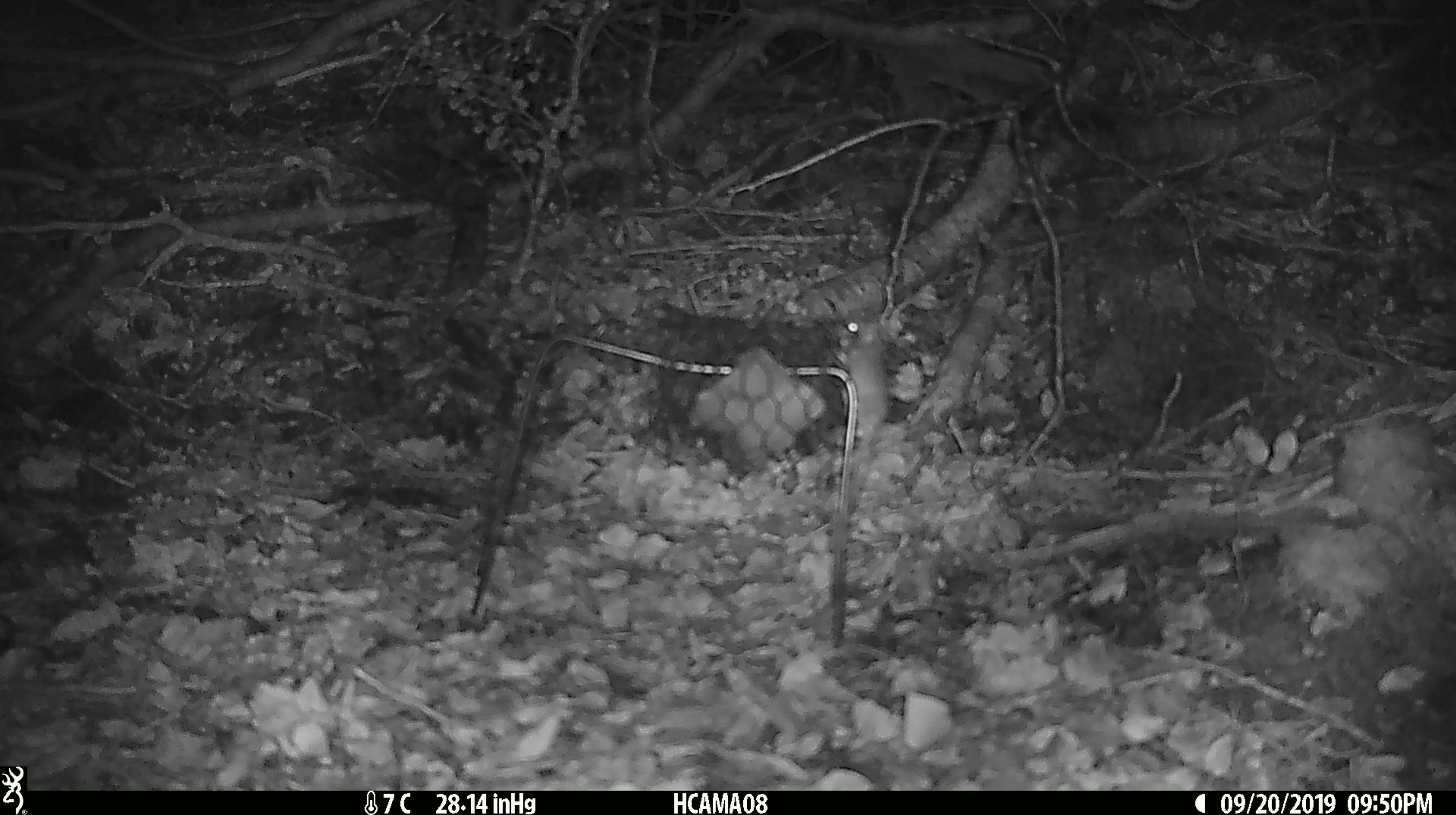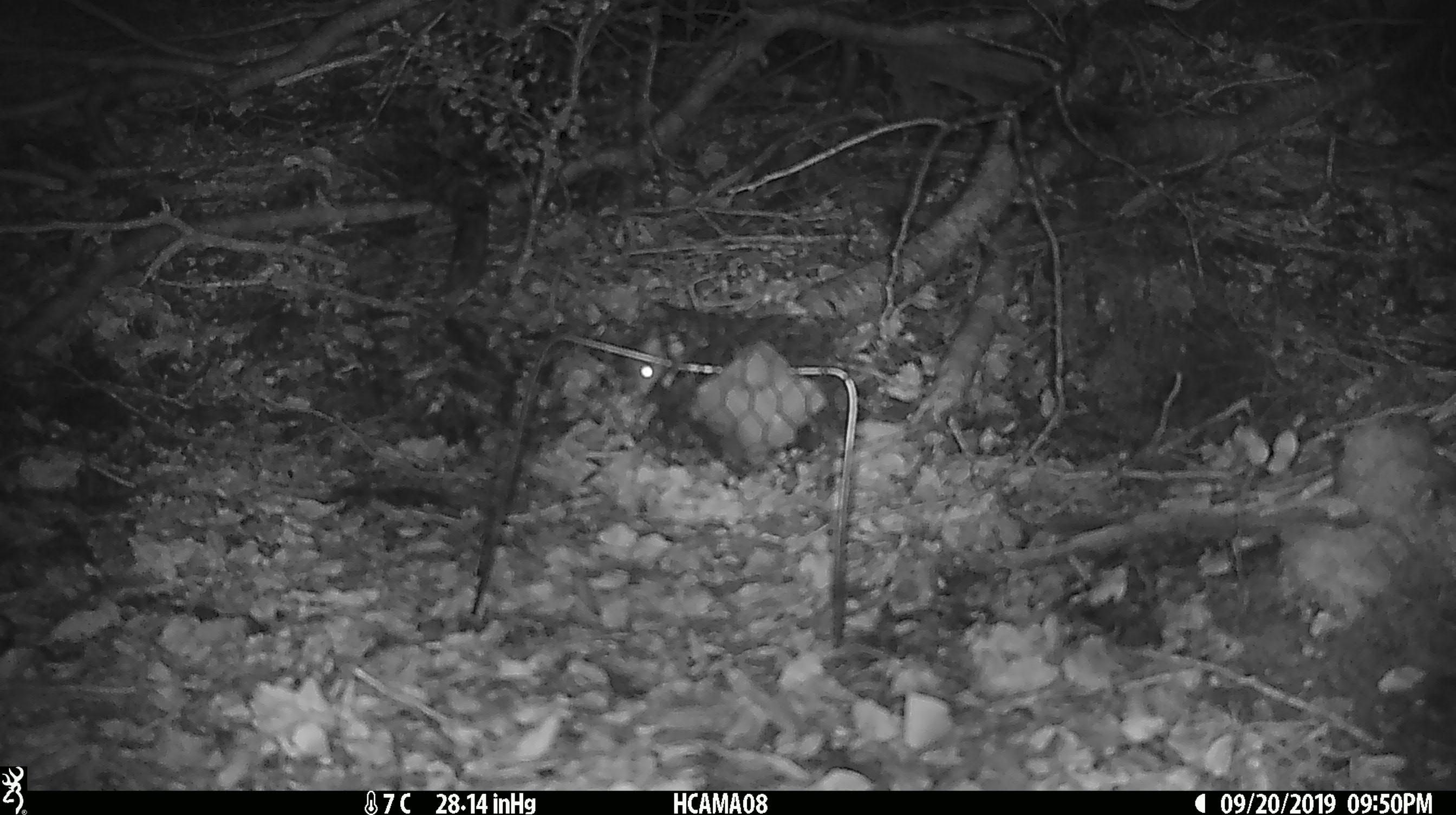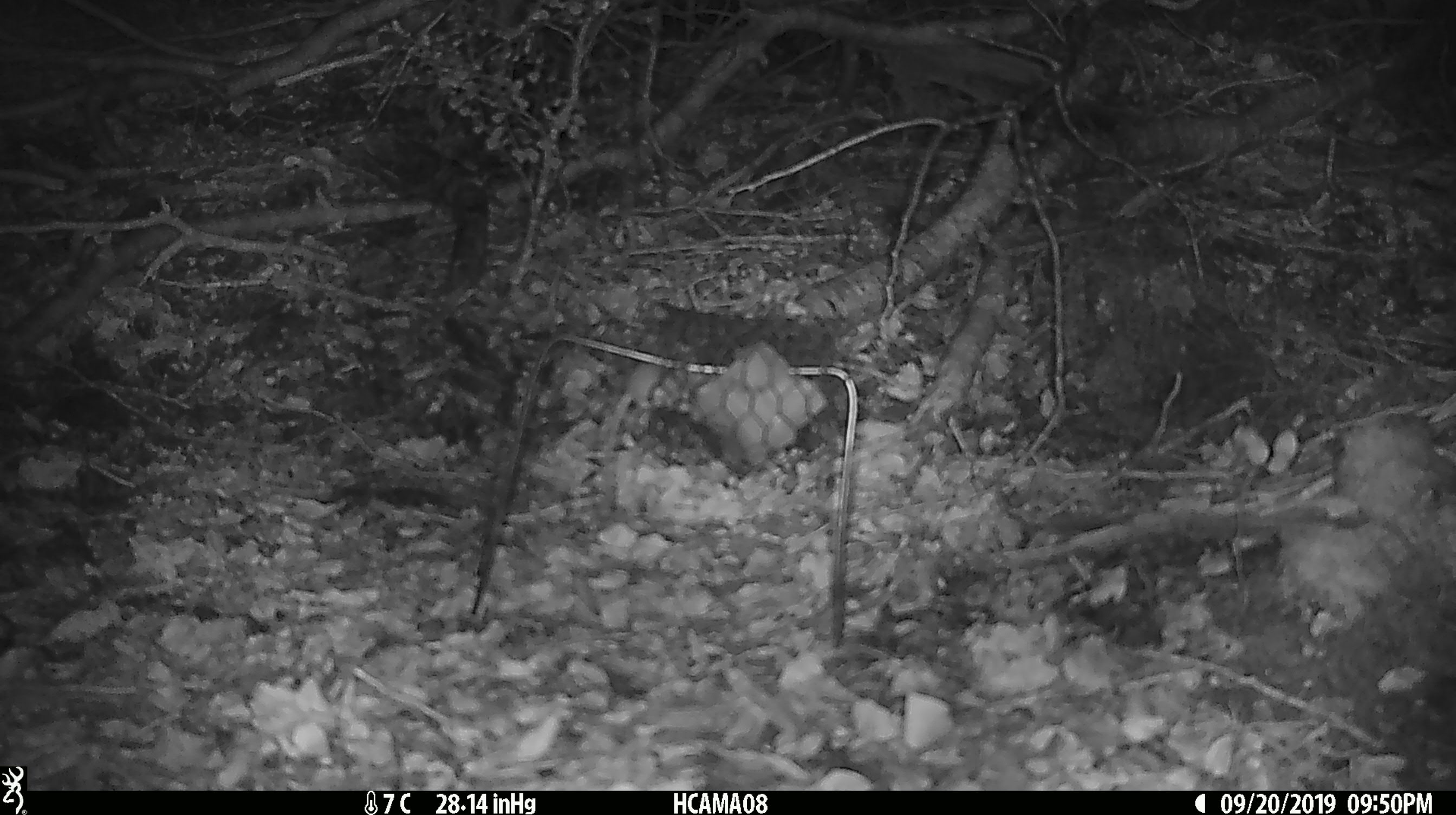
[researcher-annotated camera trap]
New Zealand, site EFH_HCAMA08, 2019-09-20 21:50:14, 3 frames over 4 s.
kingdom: Animalia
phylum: Chordata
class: Mammalia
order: Rodentia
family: Muridae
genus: Mus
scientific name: Mus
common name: mouse